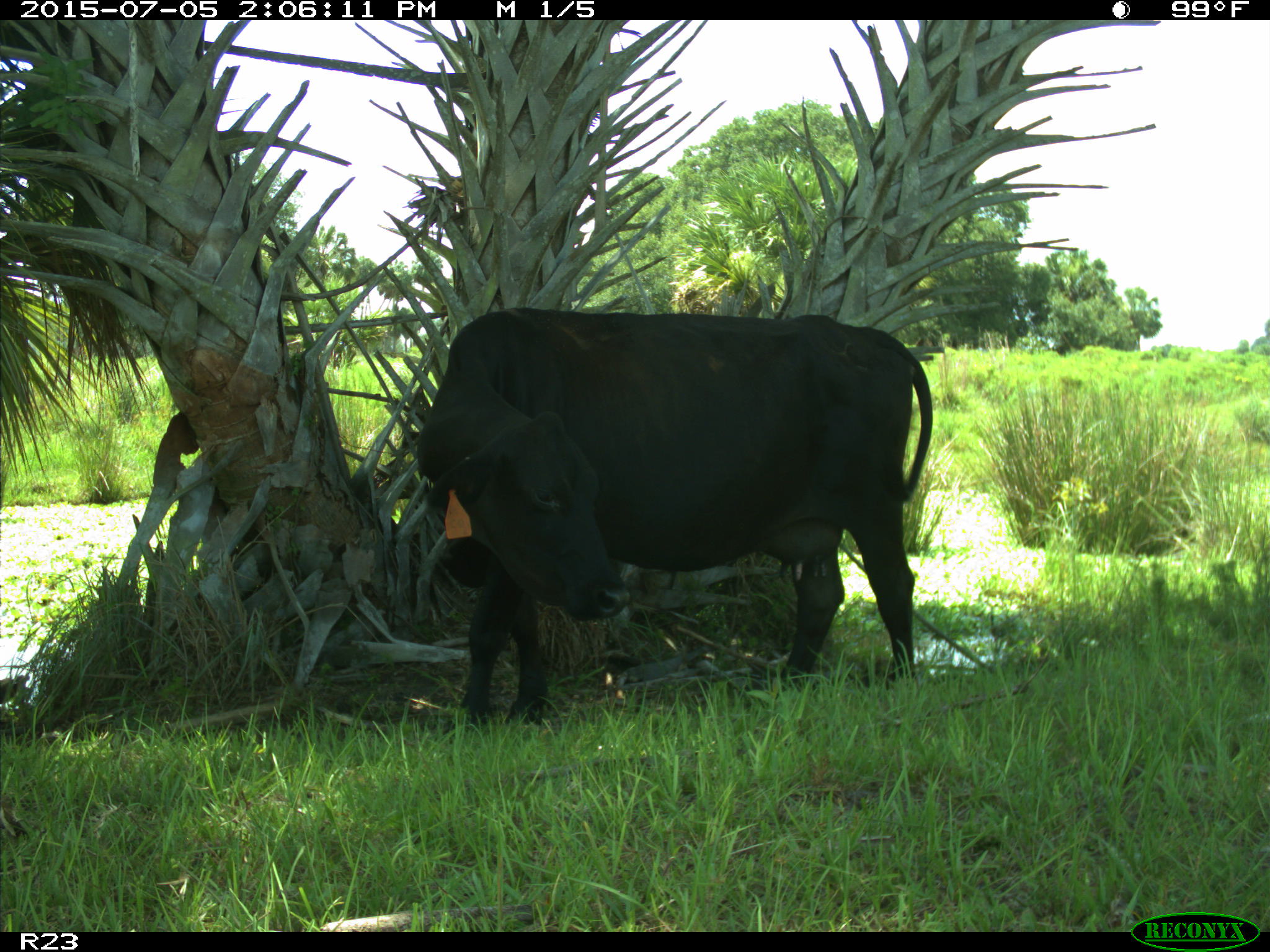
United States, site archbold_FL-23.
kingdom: Animalia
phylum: Chordata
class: Mammalia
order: Artiodactyla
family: Bovidae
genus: Bos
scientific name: Bos taurus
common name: domestic cow